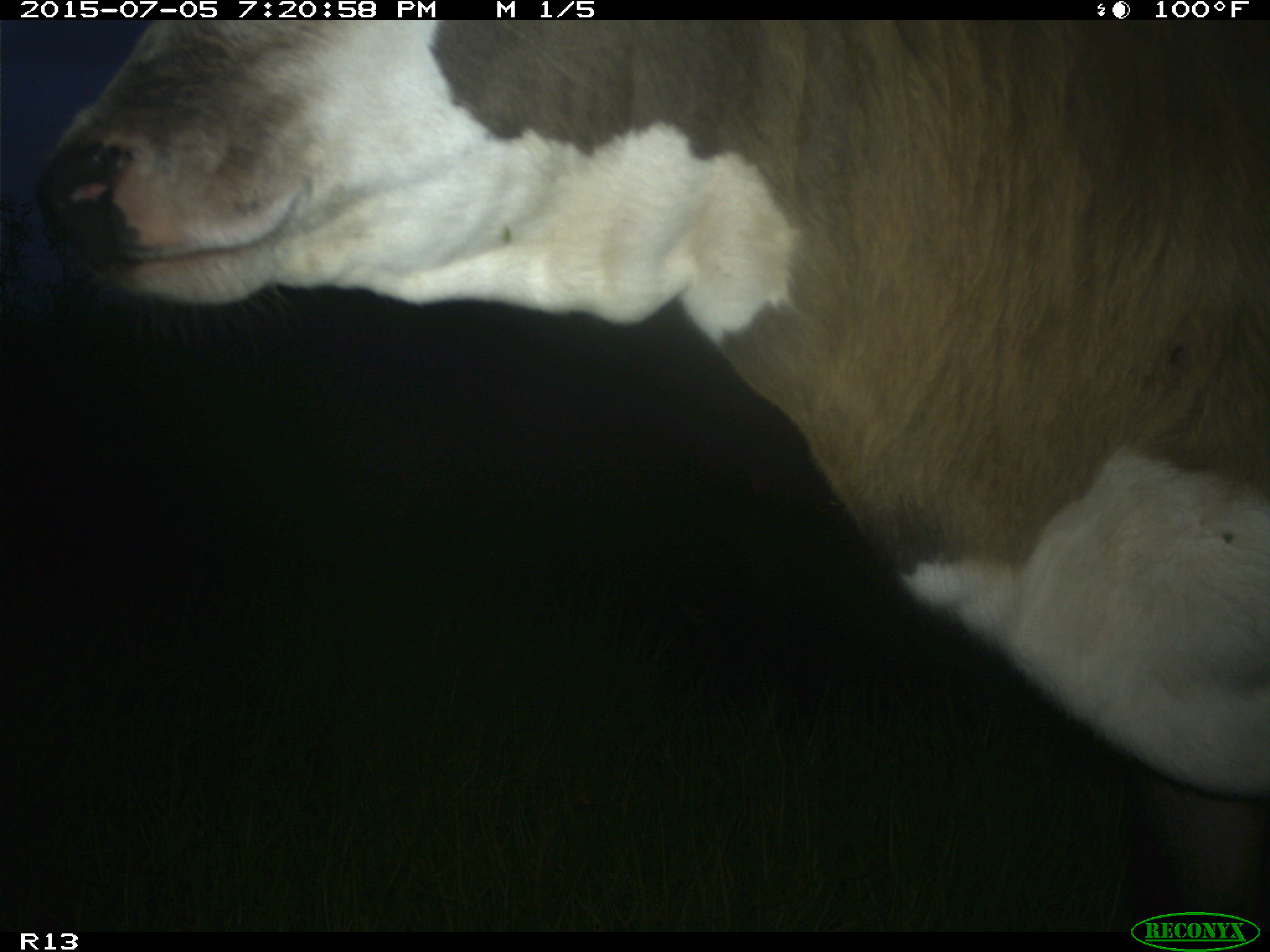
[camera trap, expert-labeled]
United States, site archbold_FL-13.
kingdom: Animalia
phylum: Chordata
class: Mammalia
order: Artiodactyla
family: Bovidae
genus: Bos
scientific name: Bos taurus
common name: domestic cow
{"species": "Bos taurus (domestic cow)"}